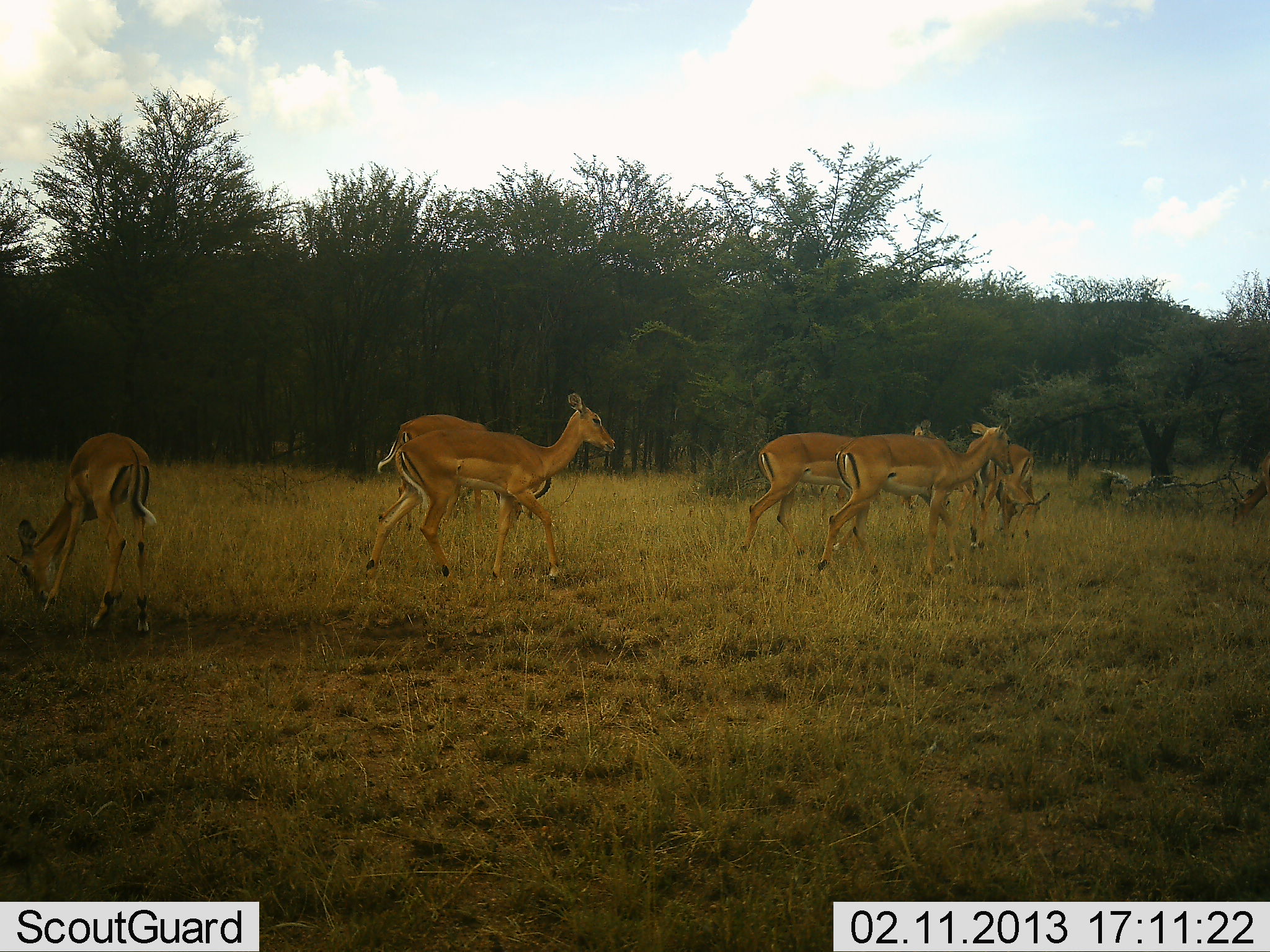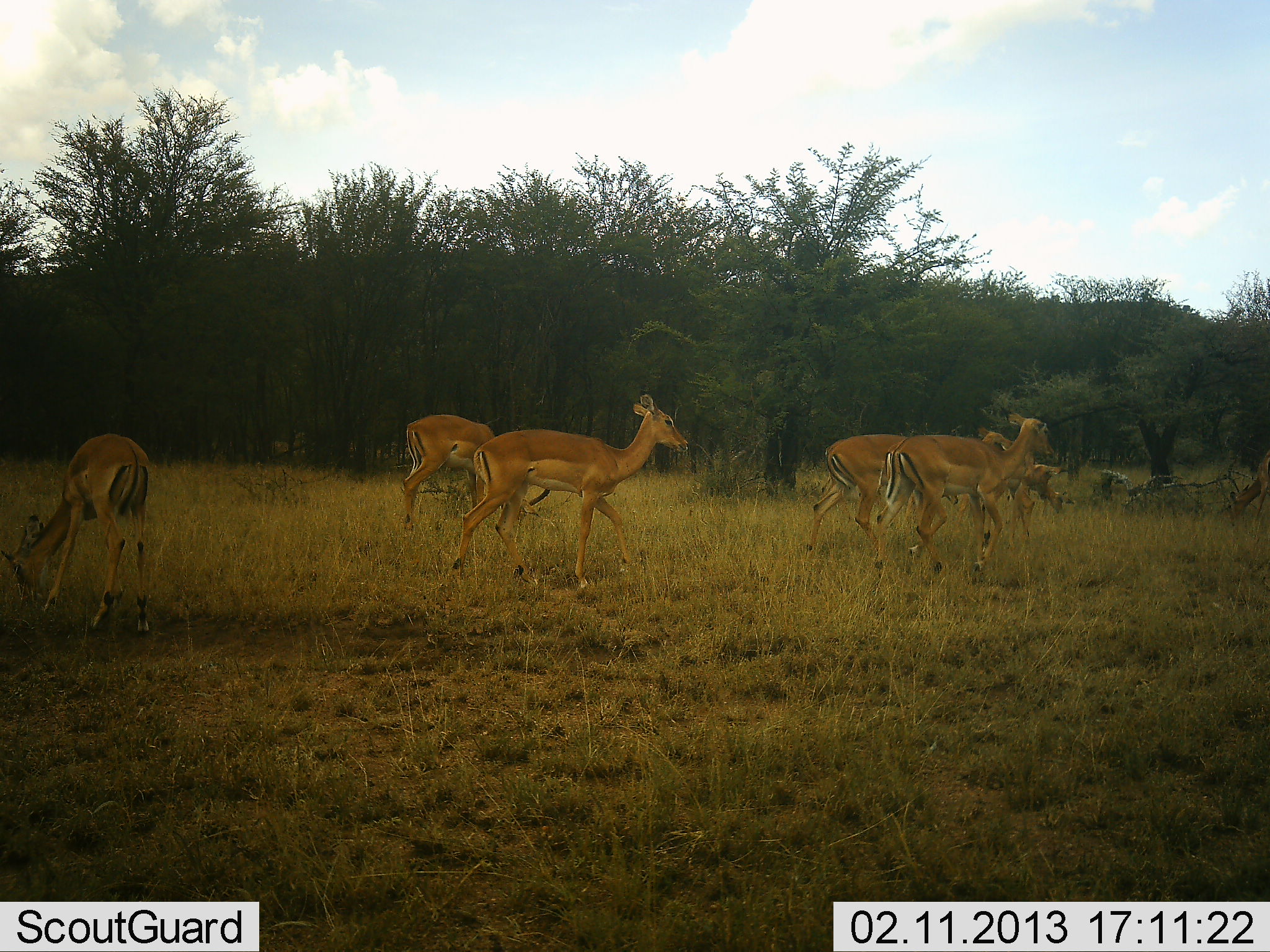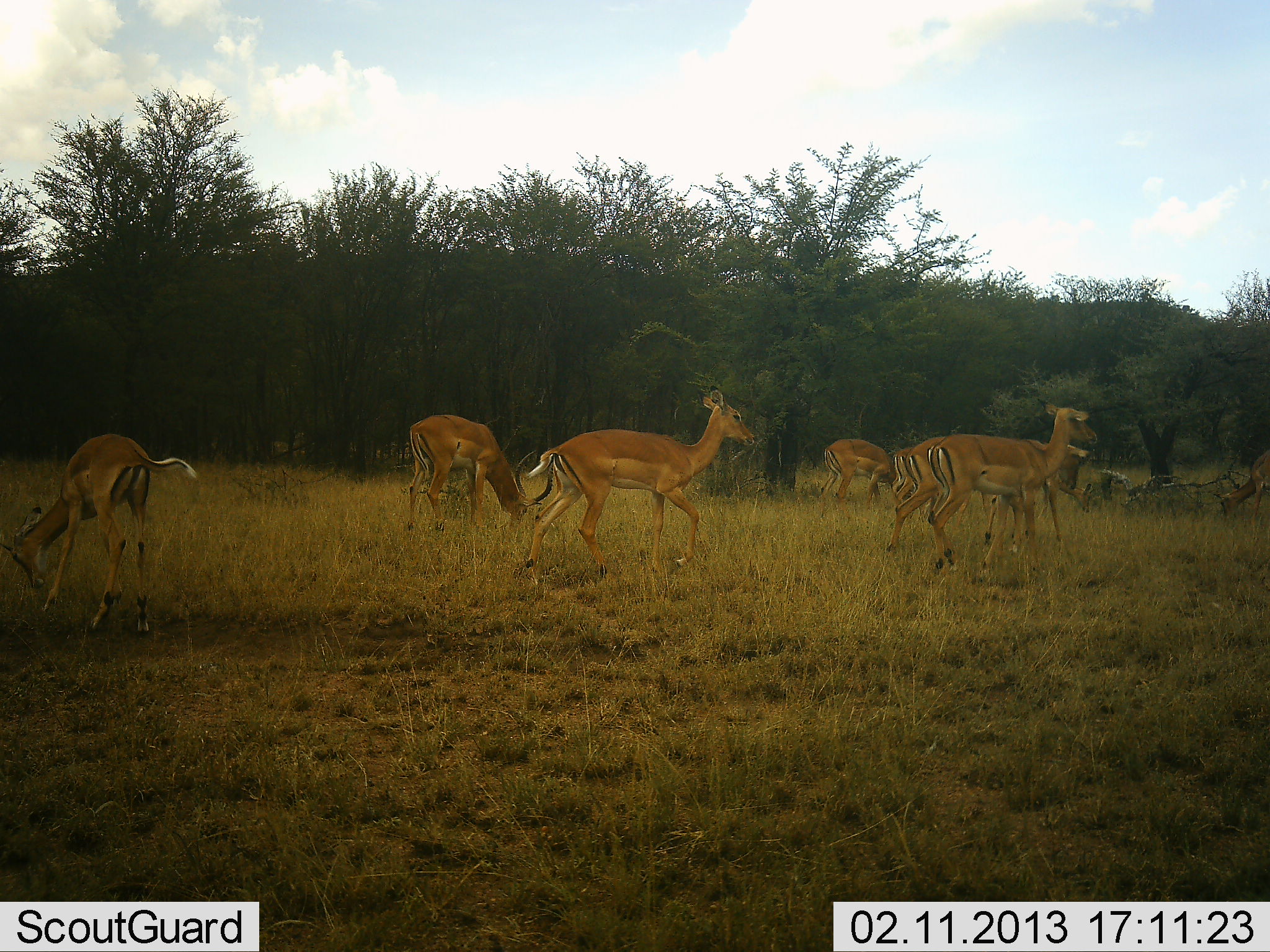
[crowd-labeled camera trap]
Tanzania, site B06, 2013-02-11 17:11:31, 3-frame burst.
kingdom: Animalia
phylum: Chordata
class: Mammalia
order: Artiodactyla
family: Bovidae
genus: Aepyceros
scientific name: Aepyceros melampus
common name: impala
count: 8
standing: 50%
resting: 0%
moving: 92%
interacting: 8%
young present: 17%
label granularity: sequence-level